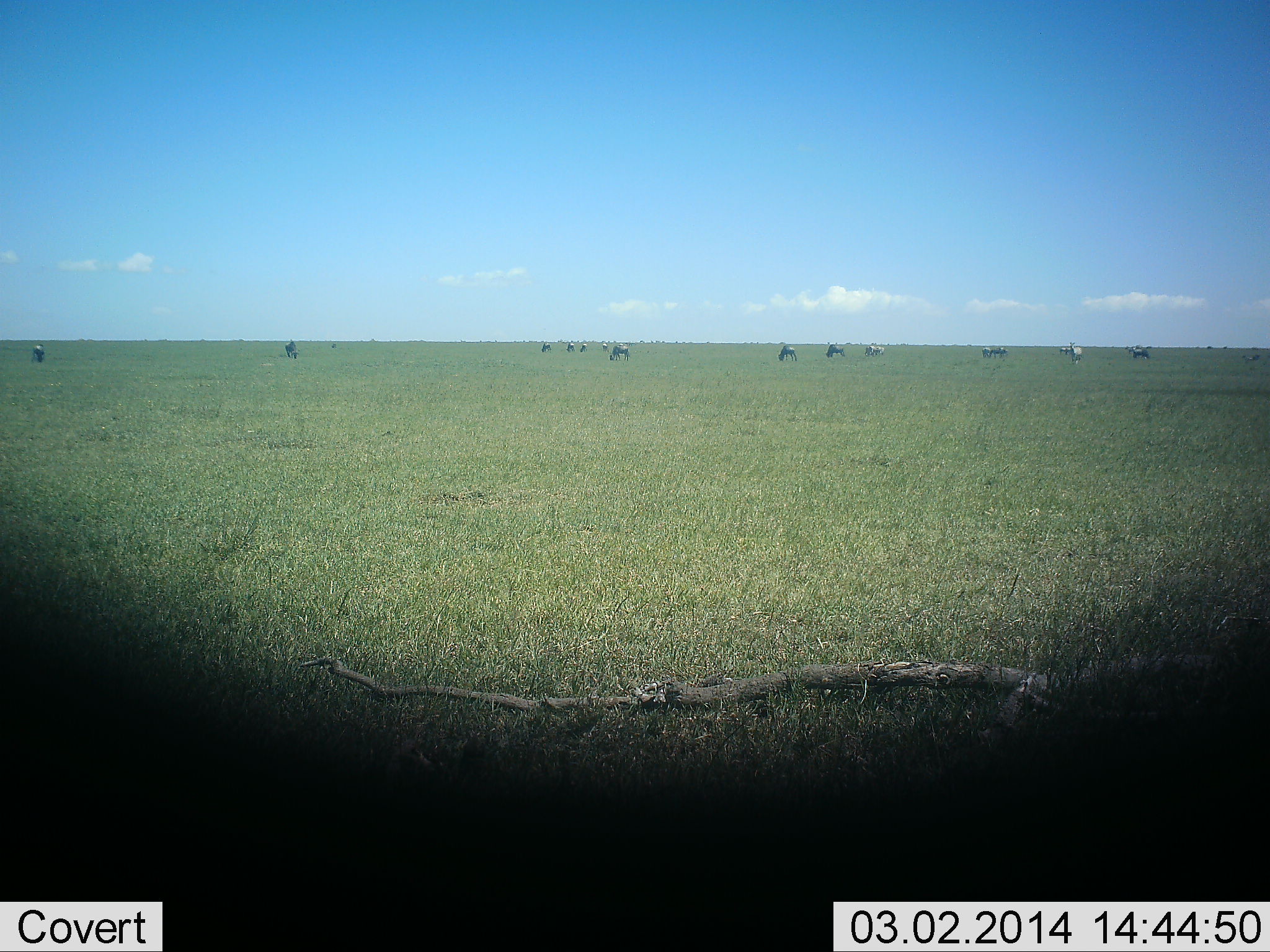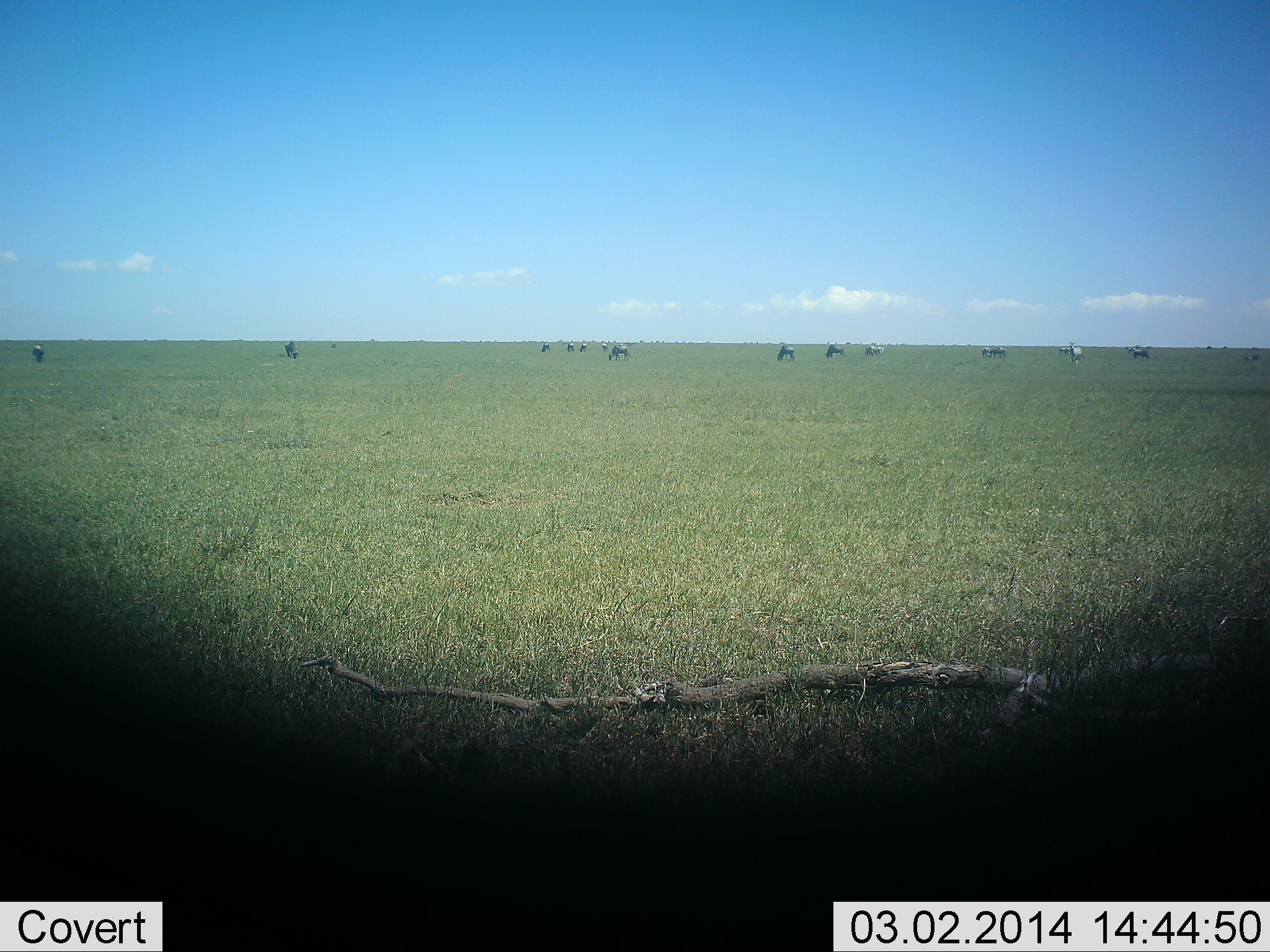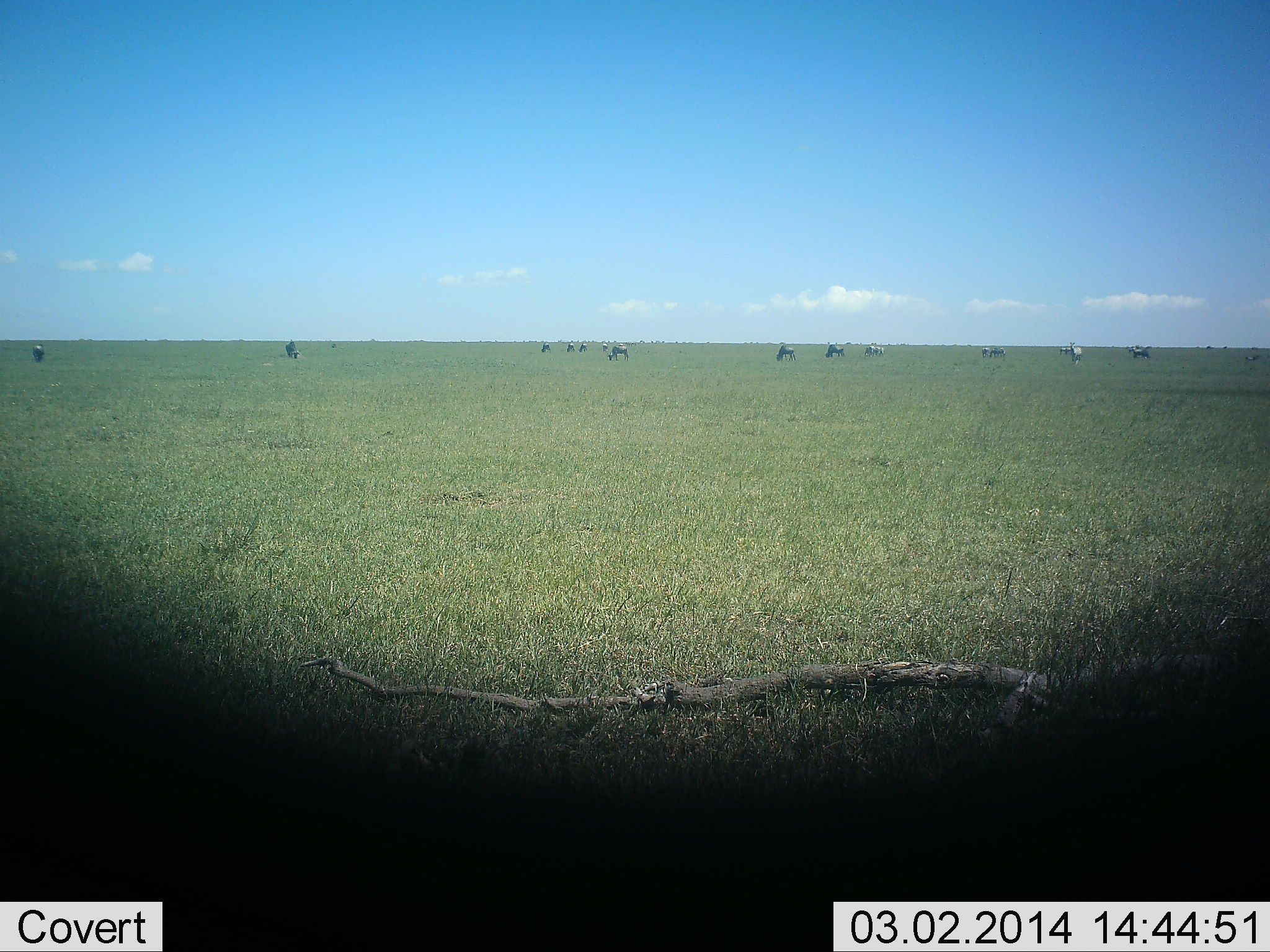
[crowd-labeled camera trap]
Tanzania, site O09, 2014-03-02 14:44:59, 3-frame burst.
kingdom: Animalia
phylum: Chordata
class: Mammalia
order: Artiodactyla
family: Bovidae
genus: Connochaetes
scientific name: Connochaetes taurinus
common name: blue wildebeest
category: wildebeest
Wildebeest (blue wildebeest) (Connochaetes taurinus), count 11-50. Behavior (volunteer vote fractions): standing 42%, resting 8%, moving 17%, interacting 0%. Young present (vote fraction): 0%. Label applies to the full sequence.